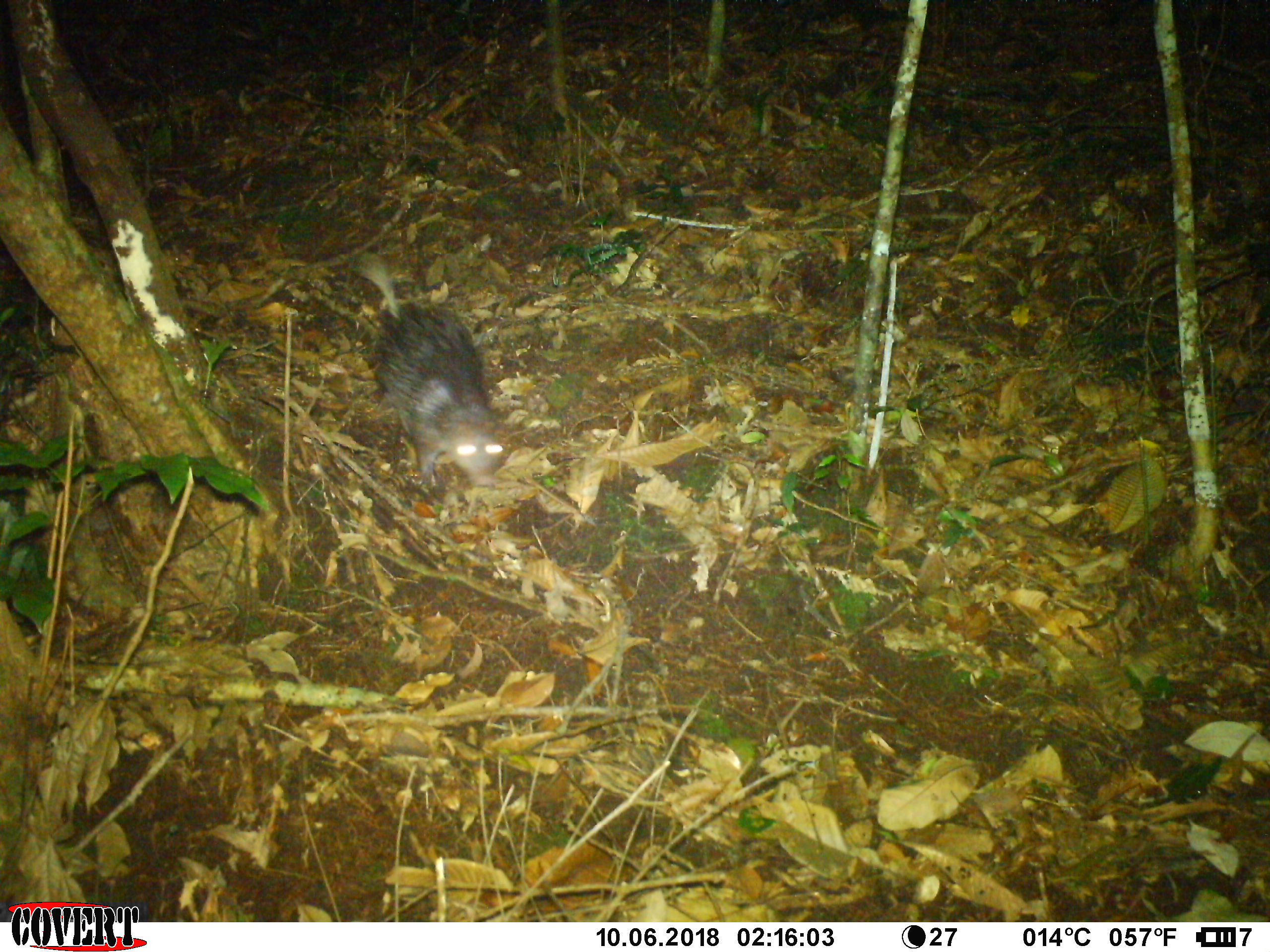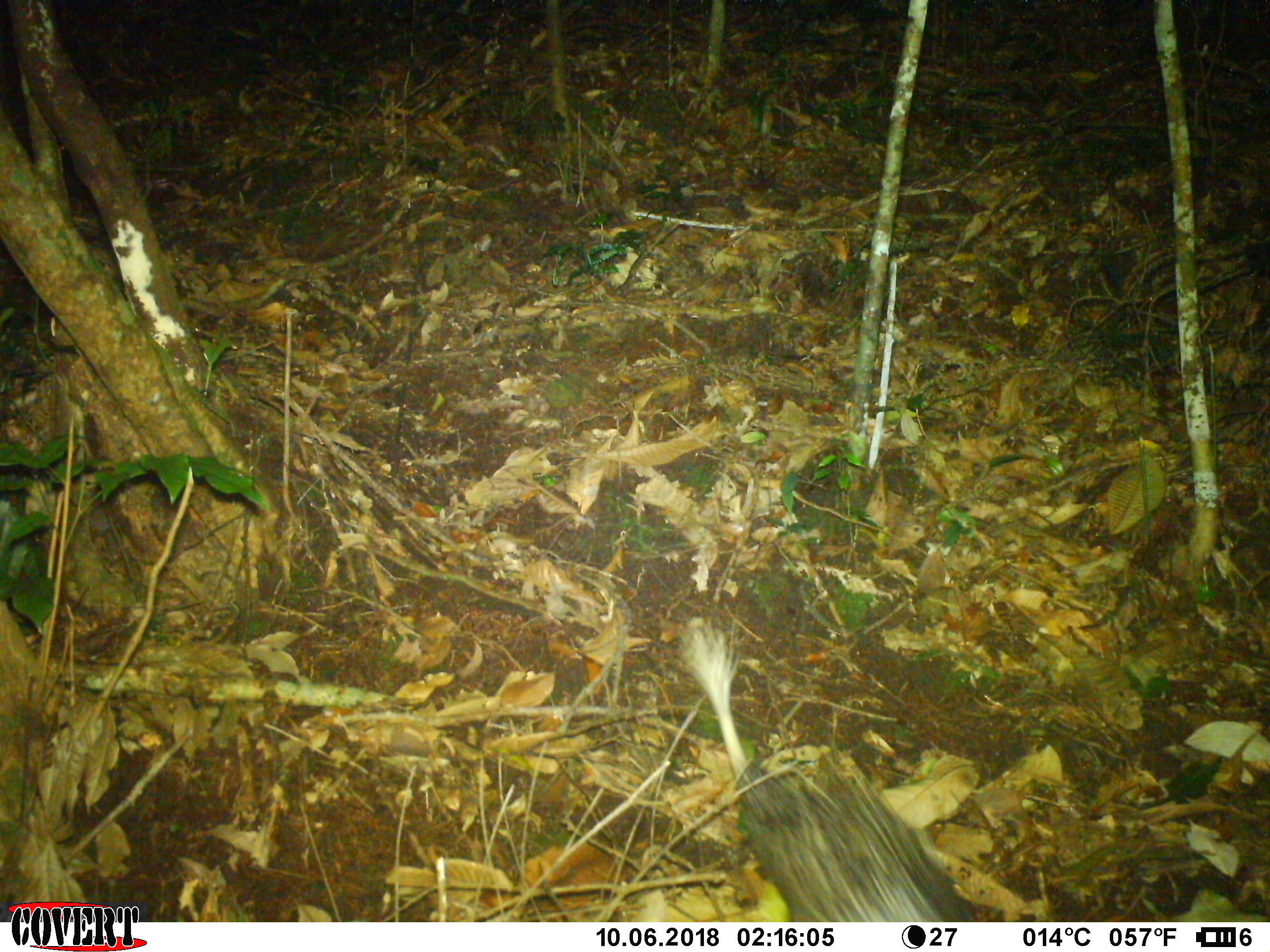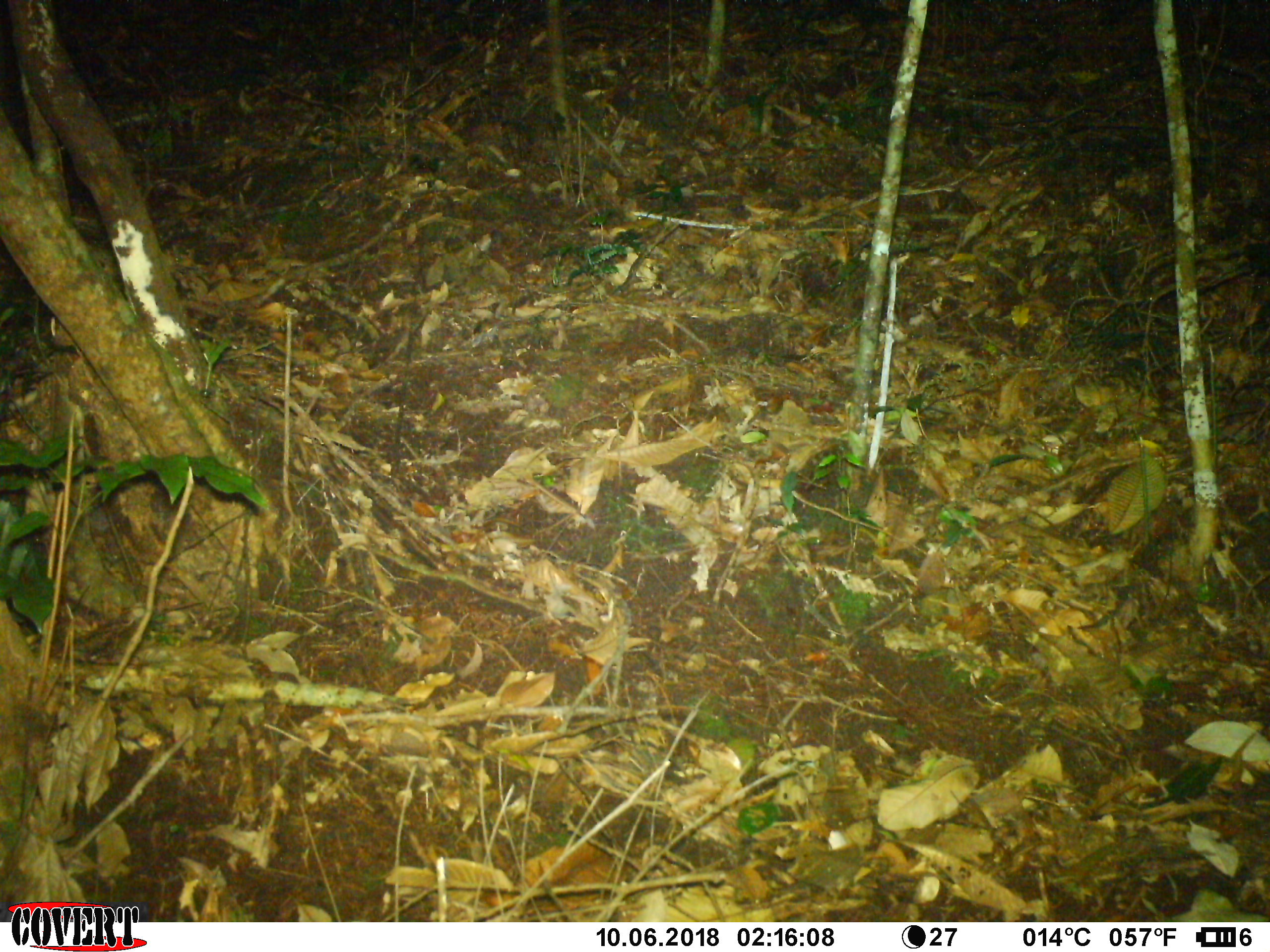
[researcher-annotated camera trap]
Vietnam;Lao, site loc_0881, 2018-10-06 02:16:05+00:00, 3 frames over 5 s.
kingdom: Animalia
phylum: Chordata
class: Mammalia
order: Rodentia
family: Hystricidae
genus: Atherurus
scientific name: Atherurus macrourus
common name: asiatic brush-tailed porcupine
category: asiatic brush tailed porcupine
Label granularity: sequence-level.